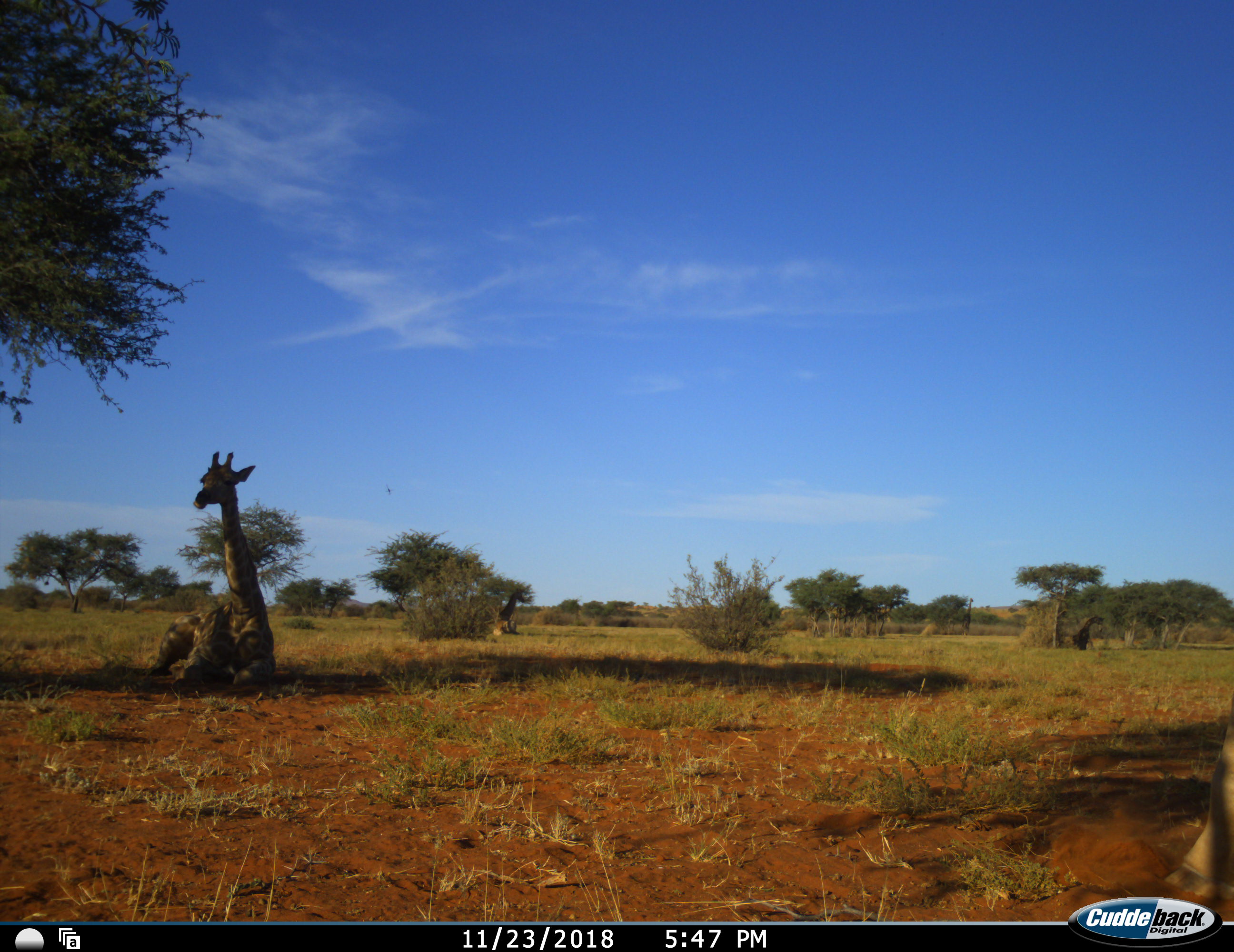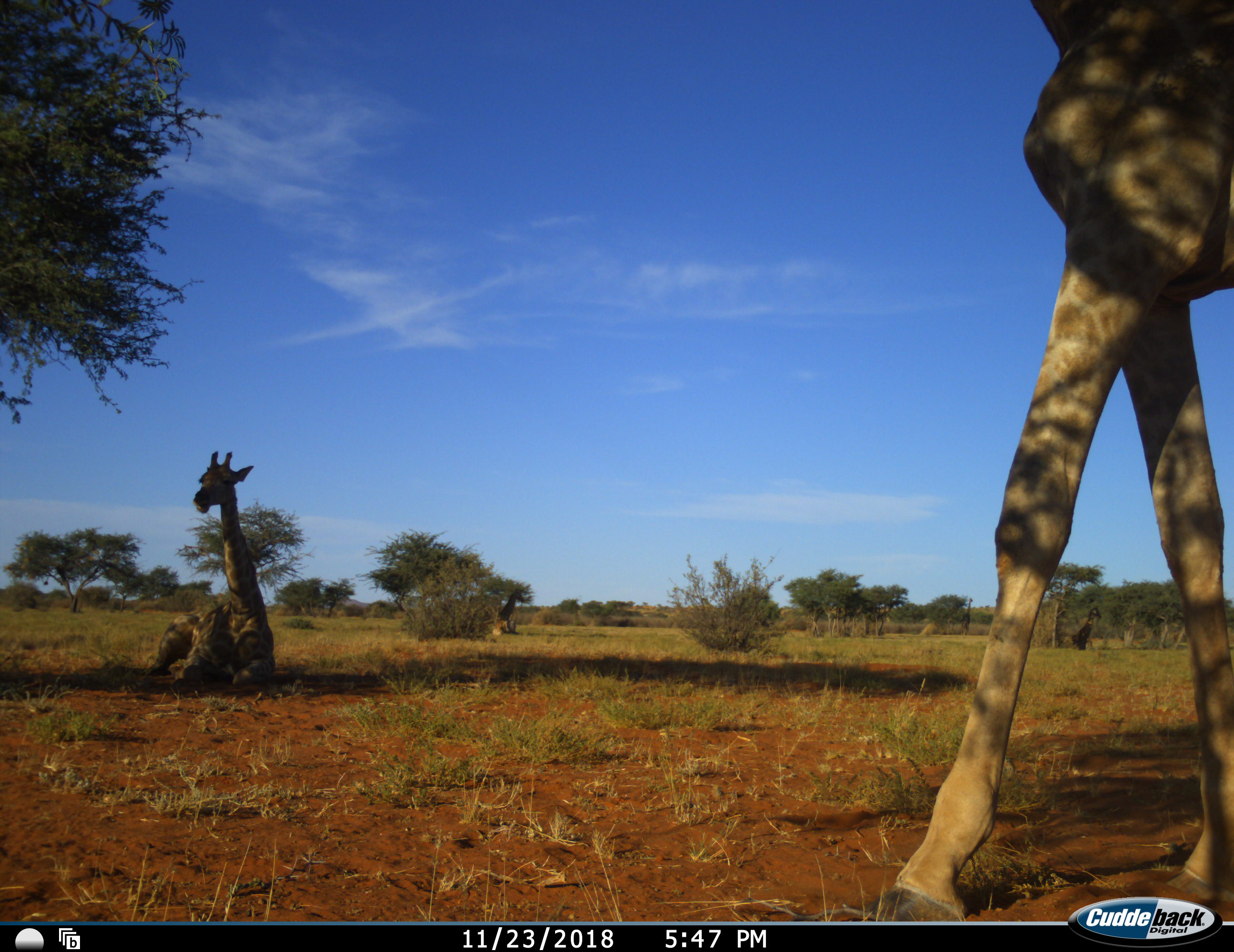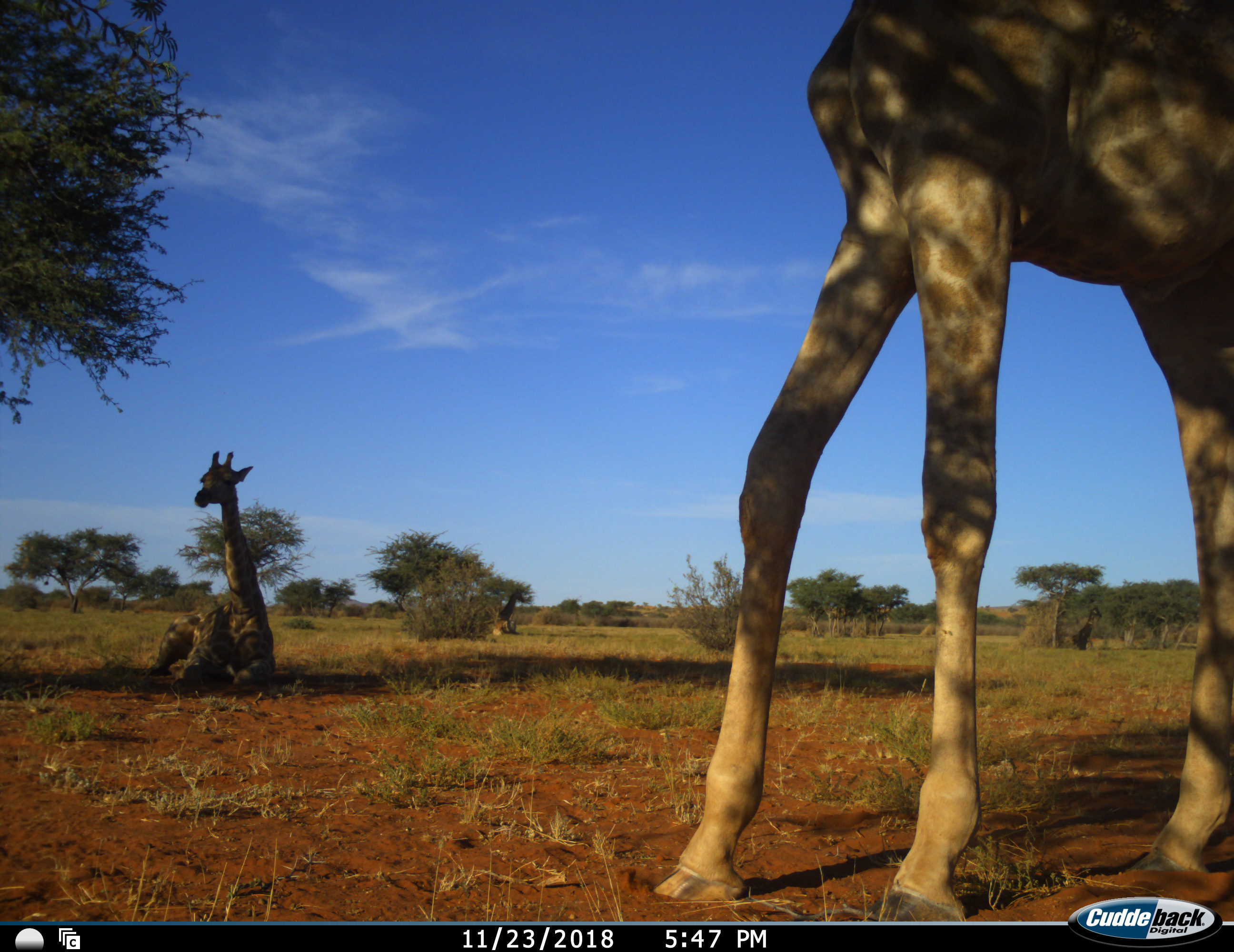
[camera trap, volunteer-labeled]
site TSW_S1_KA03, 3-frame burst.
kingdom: Animalia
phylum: Chordata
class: Mammalia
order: Artiodactyla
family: Giraffidae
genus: Giraffa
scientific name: Giraffa camelopardalis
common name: giraffe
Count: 3.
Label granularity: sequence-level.